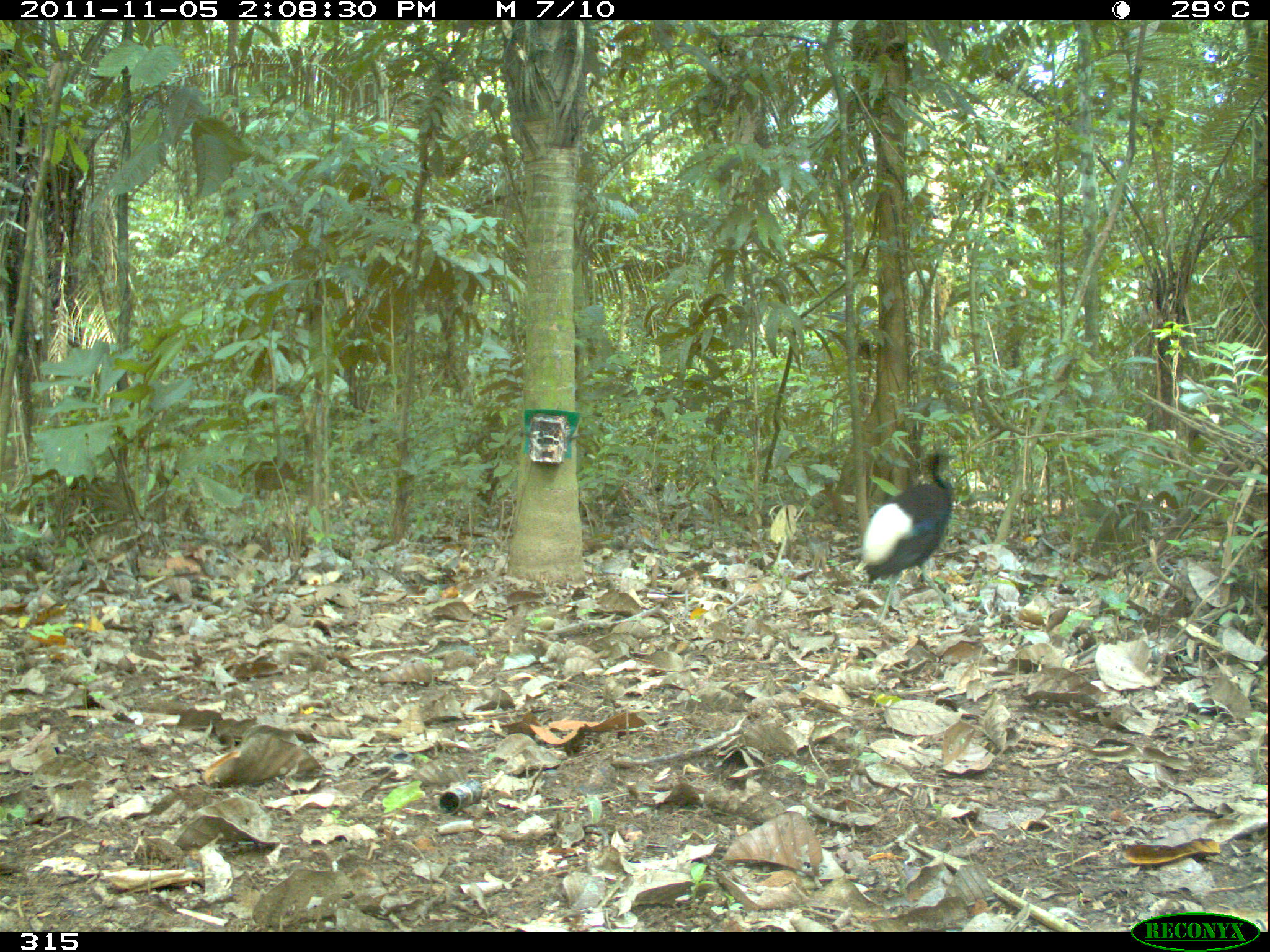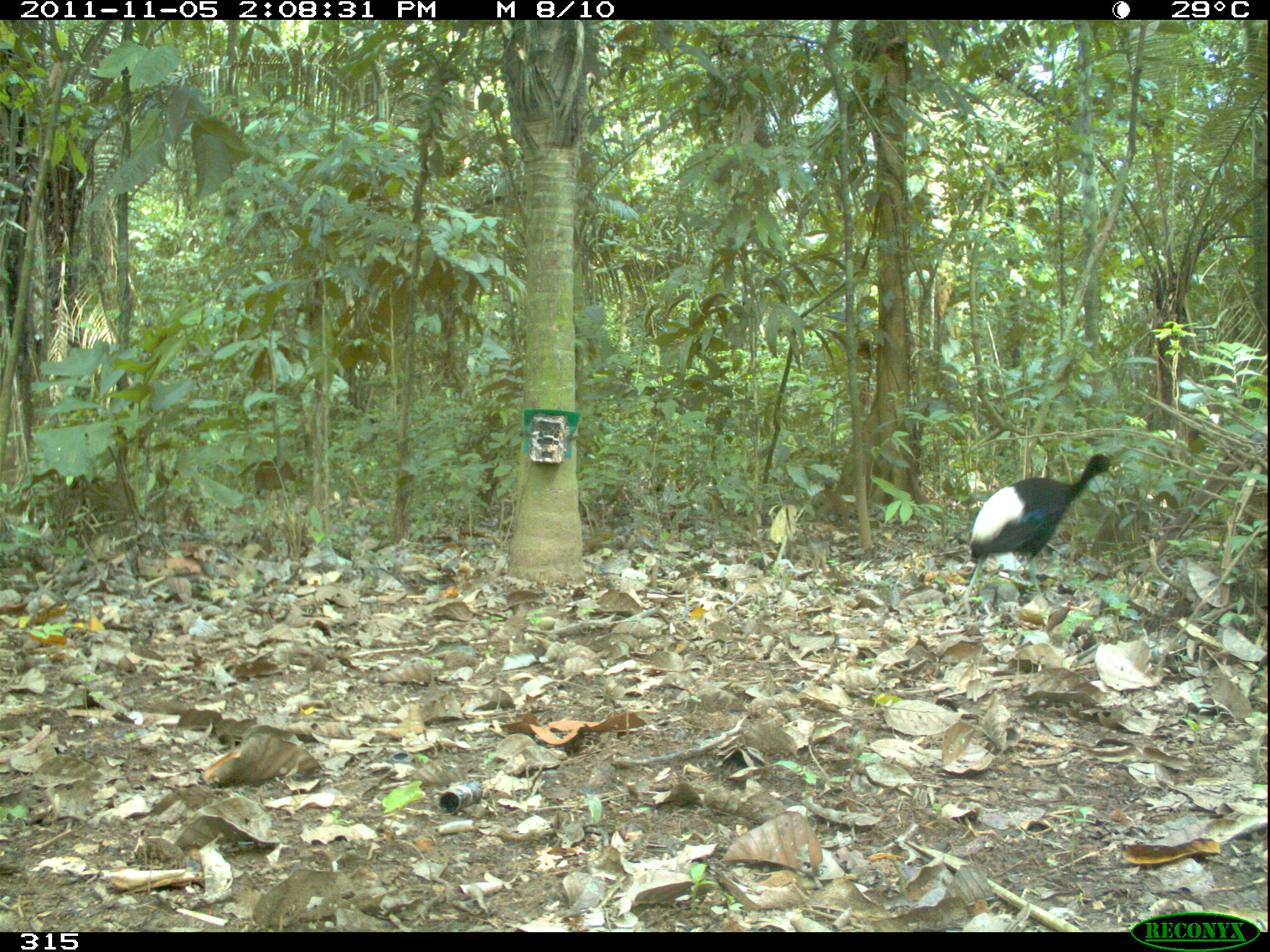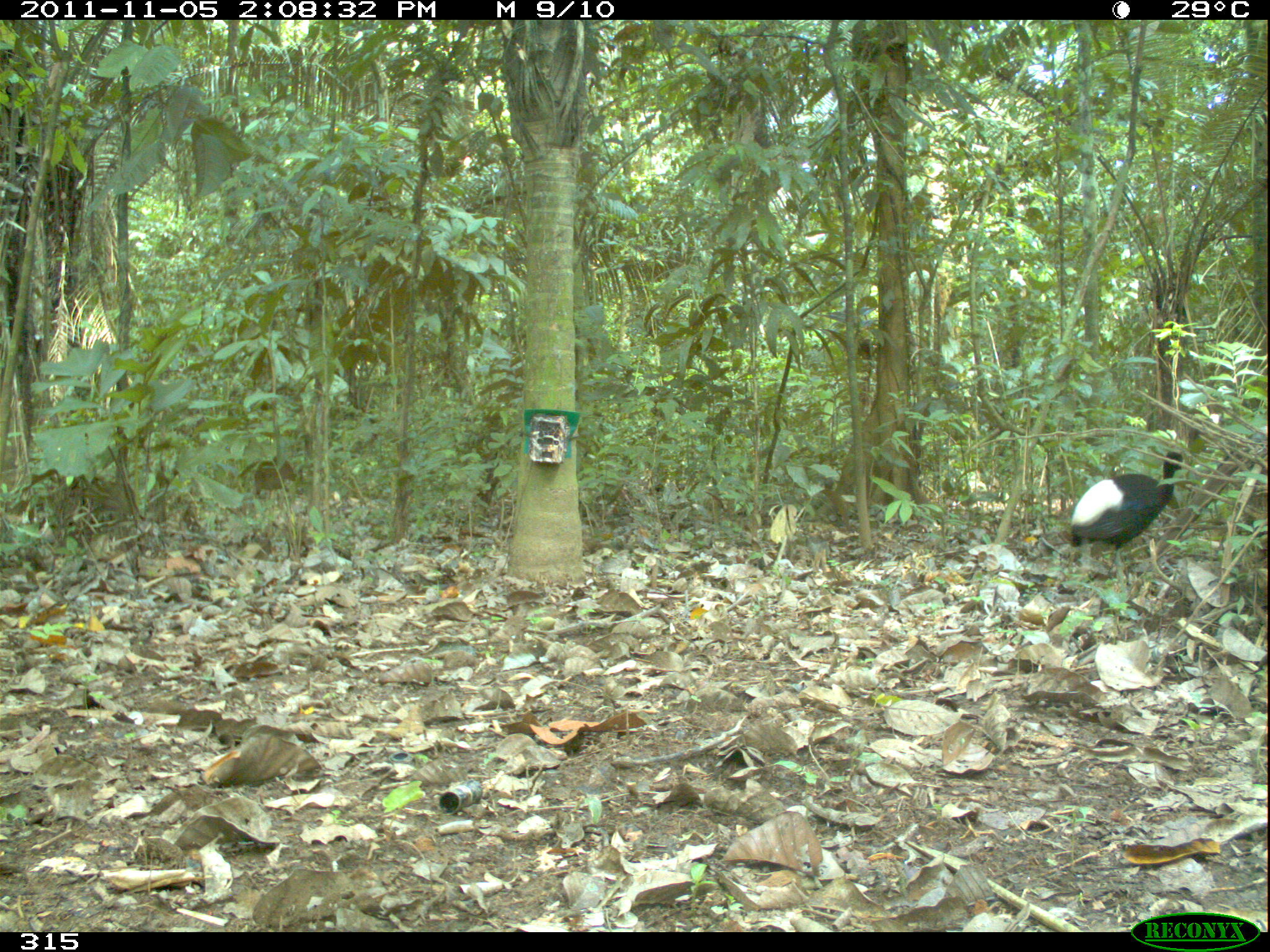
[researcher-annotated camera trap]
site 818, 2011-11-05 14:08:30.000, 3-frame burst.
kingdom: Animalia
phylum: Chordata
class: Aves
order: Gruiformes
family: Psophiidae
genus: Psophia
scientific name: Psophia leucoptera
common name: pale-winged trumpeter